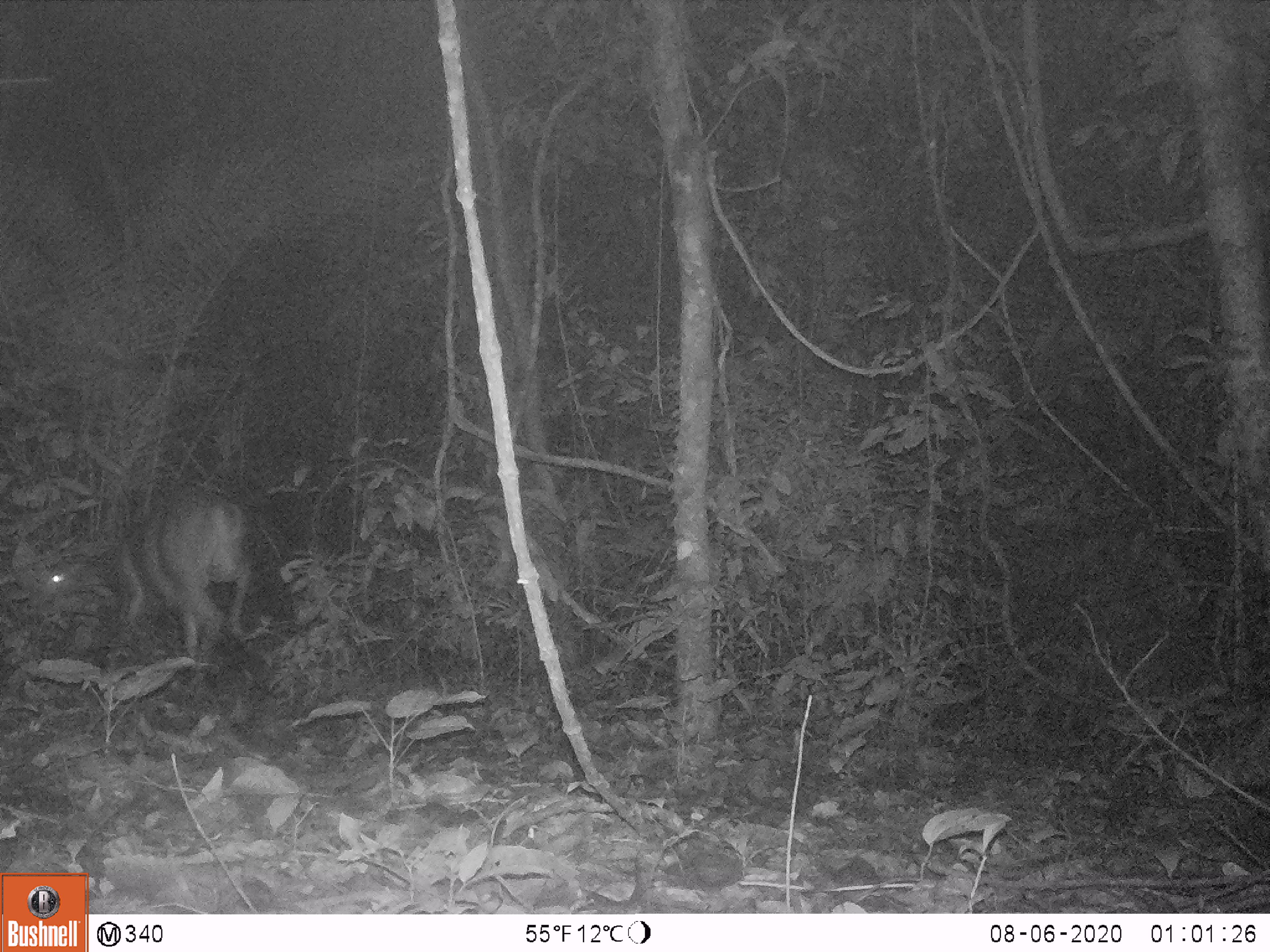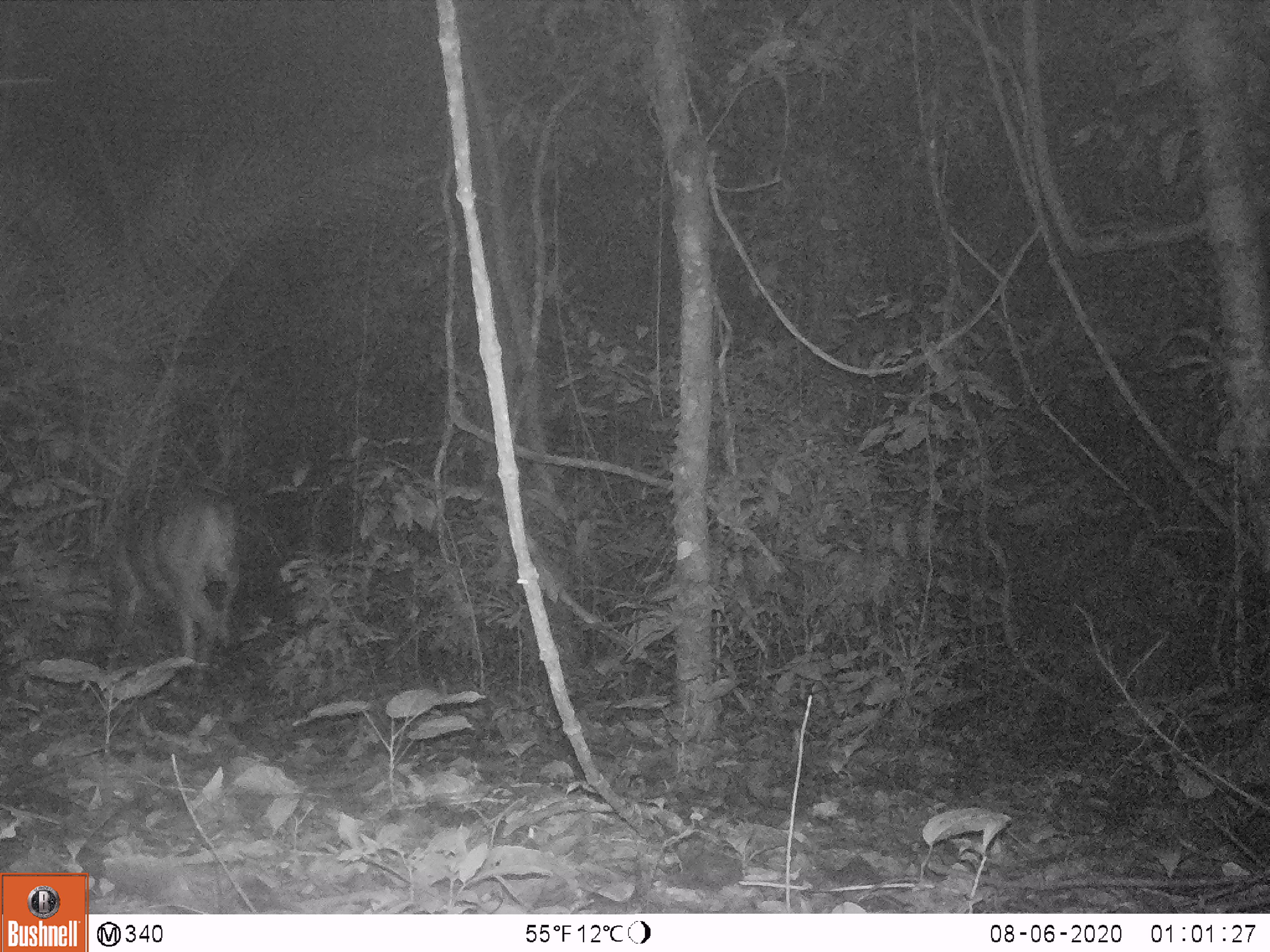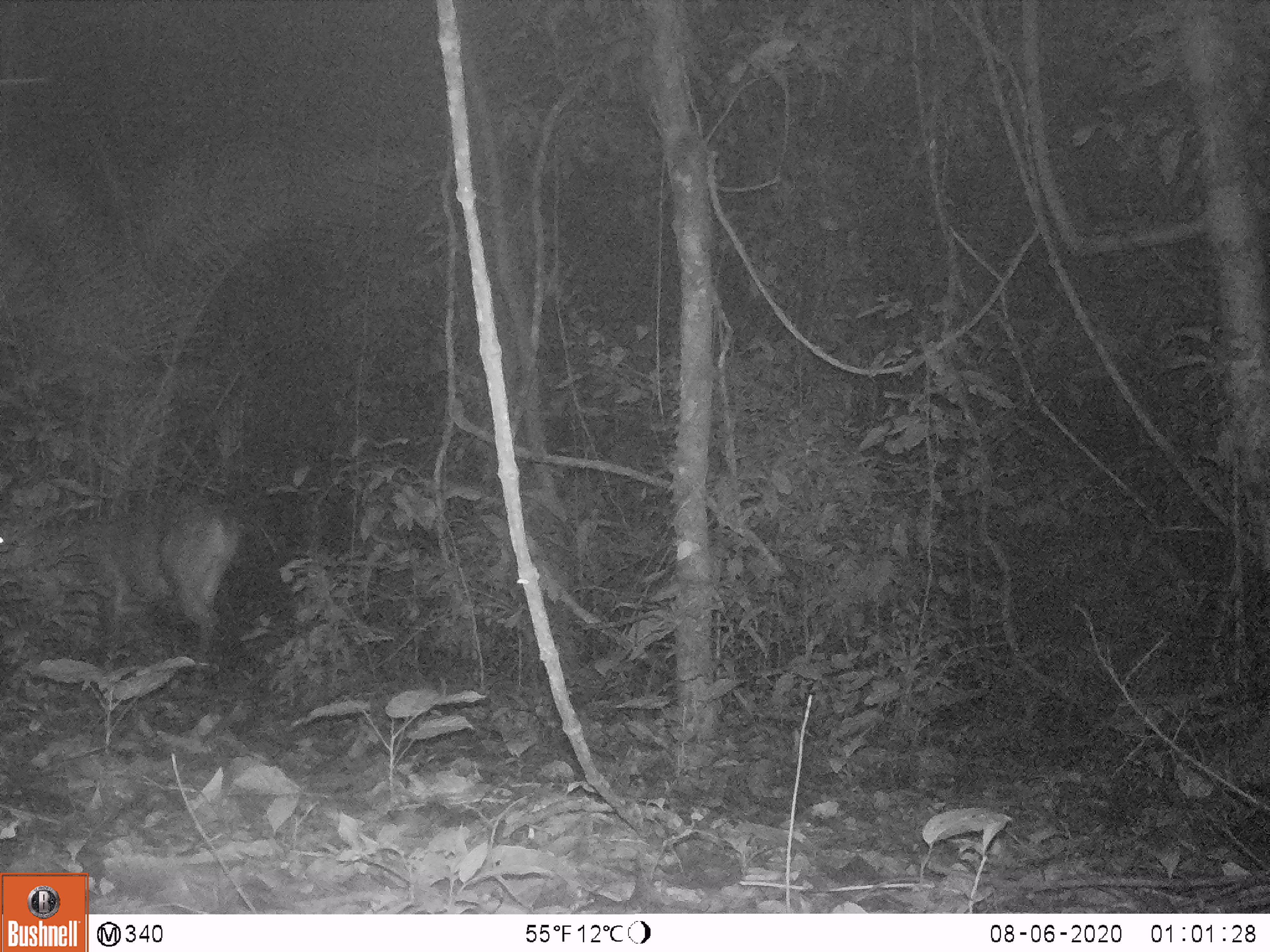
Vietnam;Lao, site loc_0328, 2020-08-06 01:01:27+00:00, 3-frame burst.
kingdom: Animalia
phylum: Chordata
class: Mammalia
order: Artiodactyla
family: Cervidae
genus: Muntiacus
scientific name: Muntiacus vuquangensis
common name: large-antlered muntjac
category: large antlered muntjac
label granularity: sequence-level